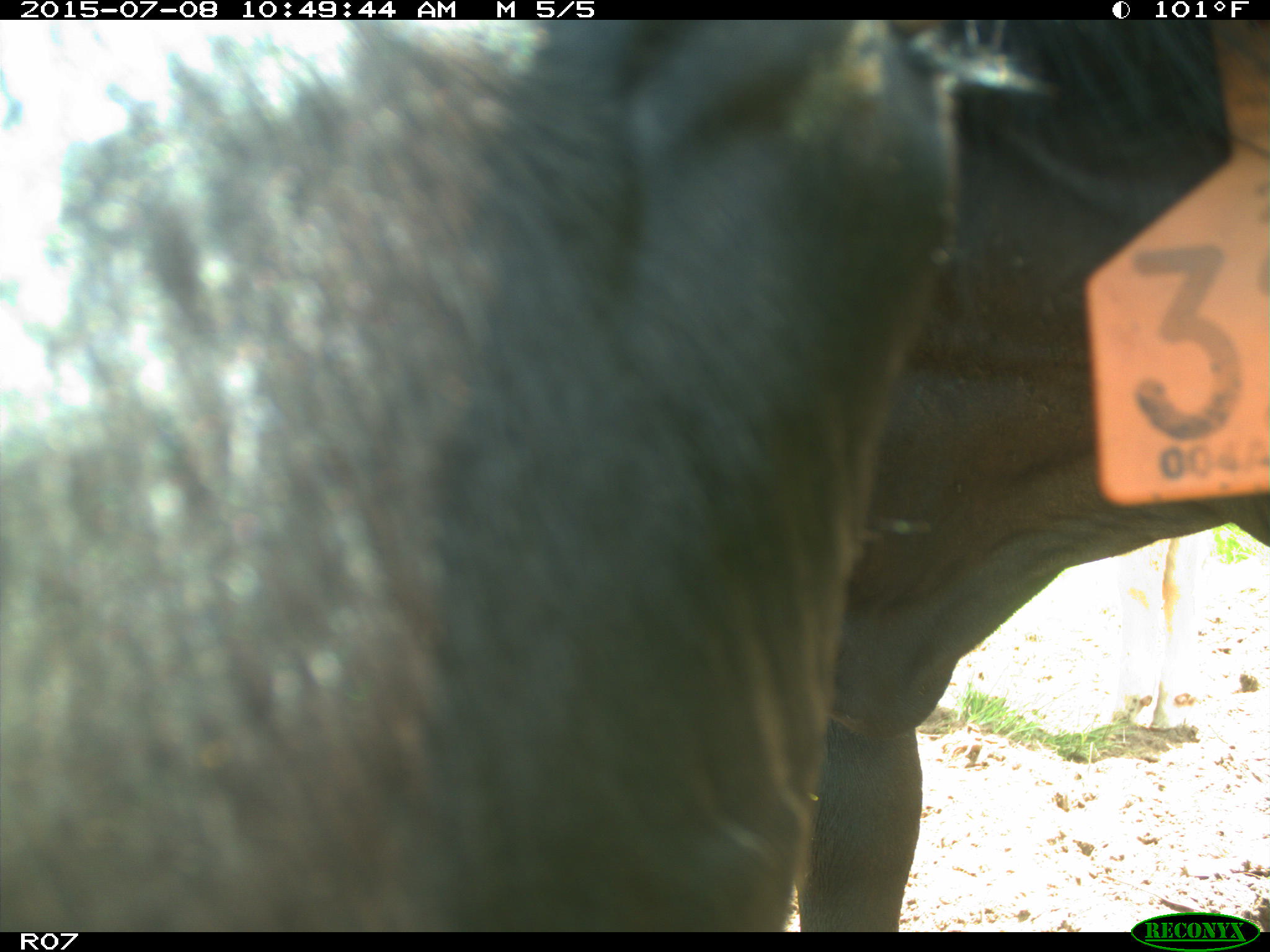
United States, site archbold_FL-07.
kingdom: Animalia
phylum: Chordata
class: Mammalia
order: Artiodactyla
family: Bovidae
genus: Bos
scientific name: Bos taurus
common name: domestic cow